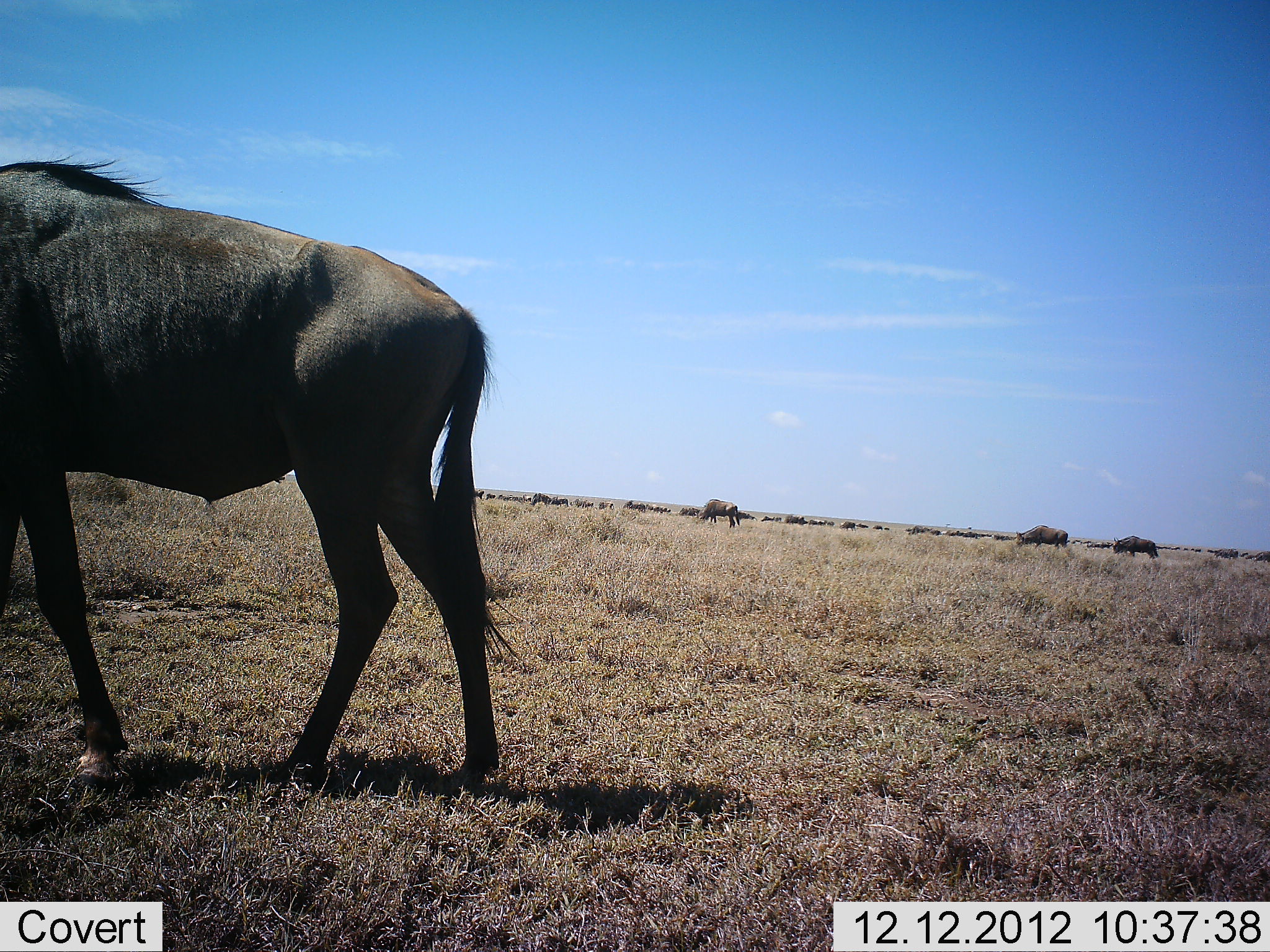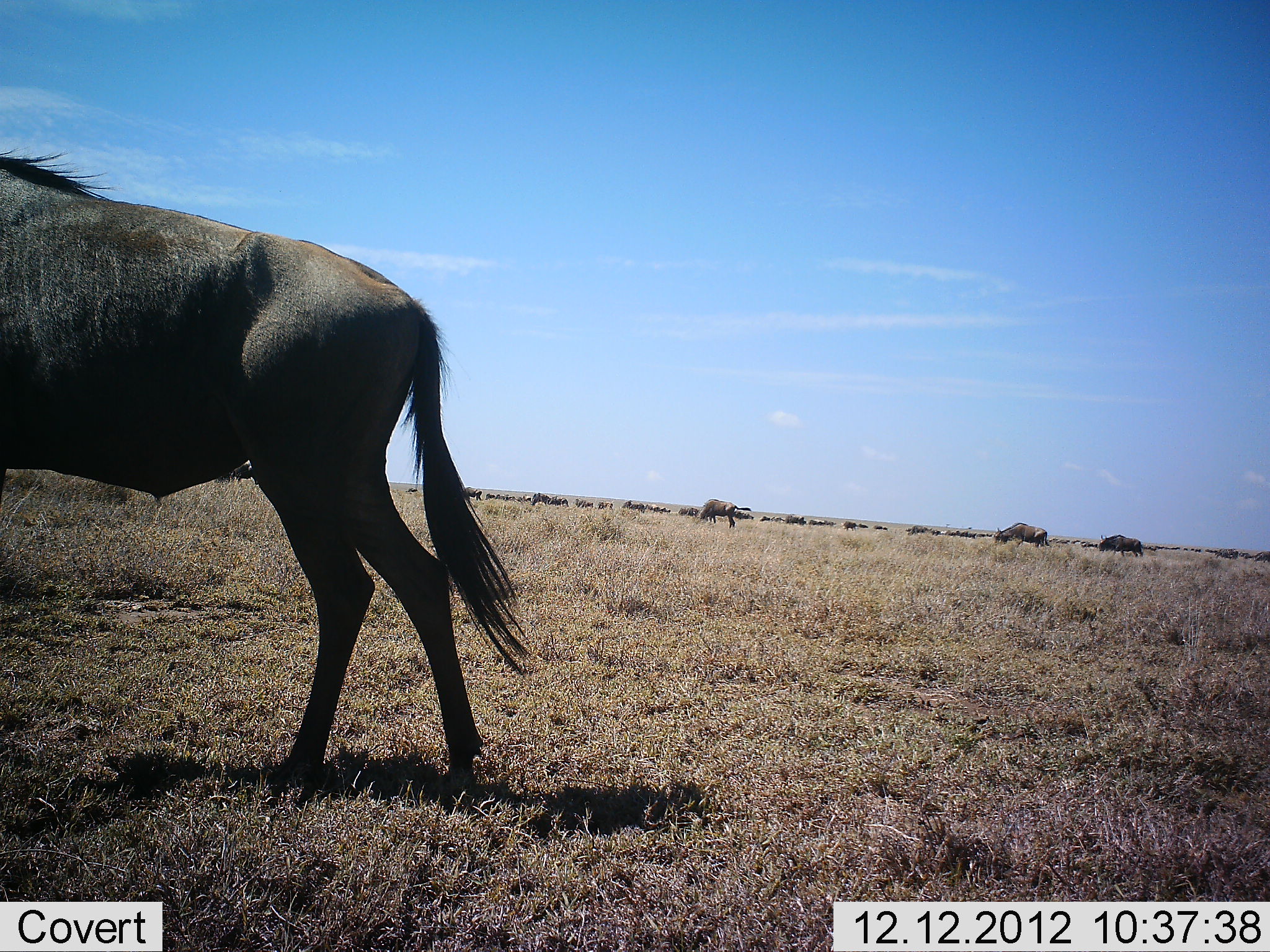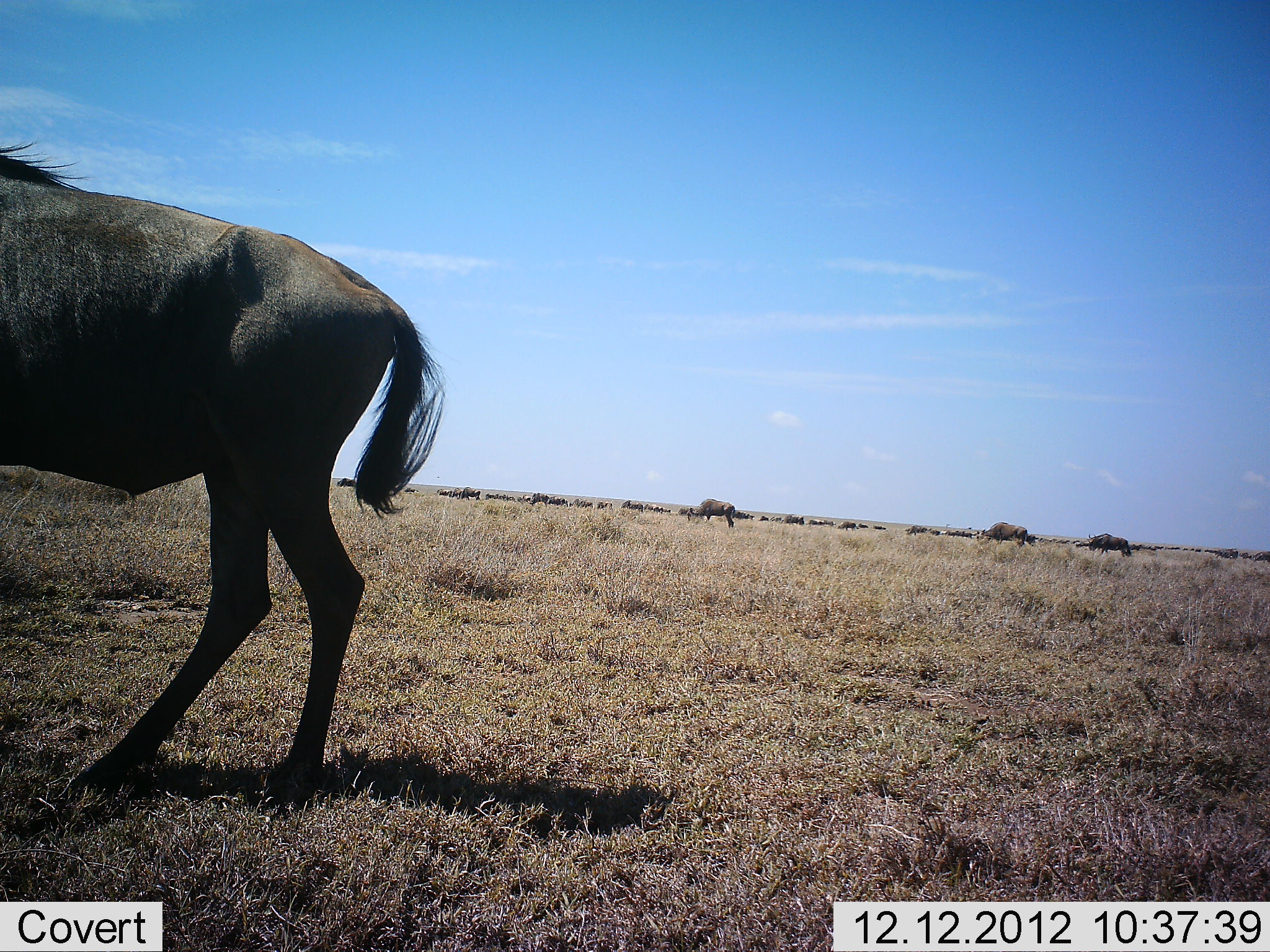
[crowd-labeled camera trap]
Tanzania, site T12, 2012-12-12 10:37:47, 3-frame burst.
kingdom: Animalia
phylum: Chordata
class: Mammalia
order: Artiodactyla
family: Bovidae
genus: Connochaetes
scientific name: Connochaetes taurinus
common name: blue wildebeest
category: wildebeest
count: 11-50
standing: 60%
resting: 0%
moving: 80%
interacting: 0%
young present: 0%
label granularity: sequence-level